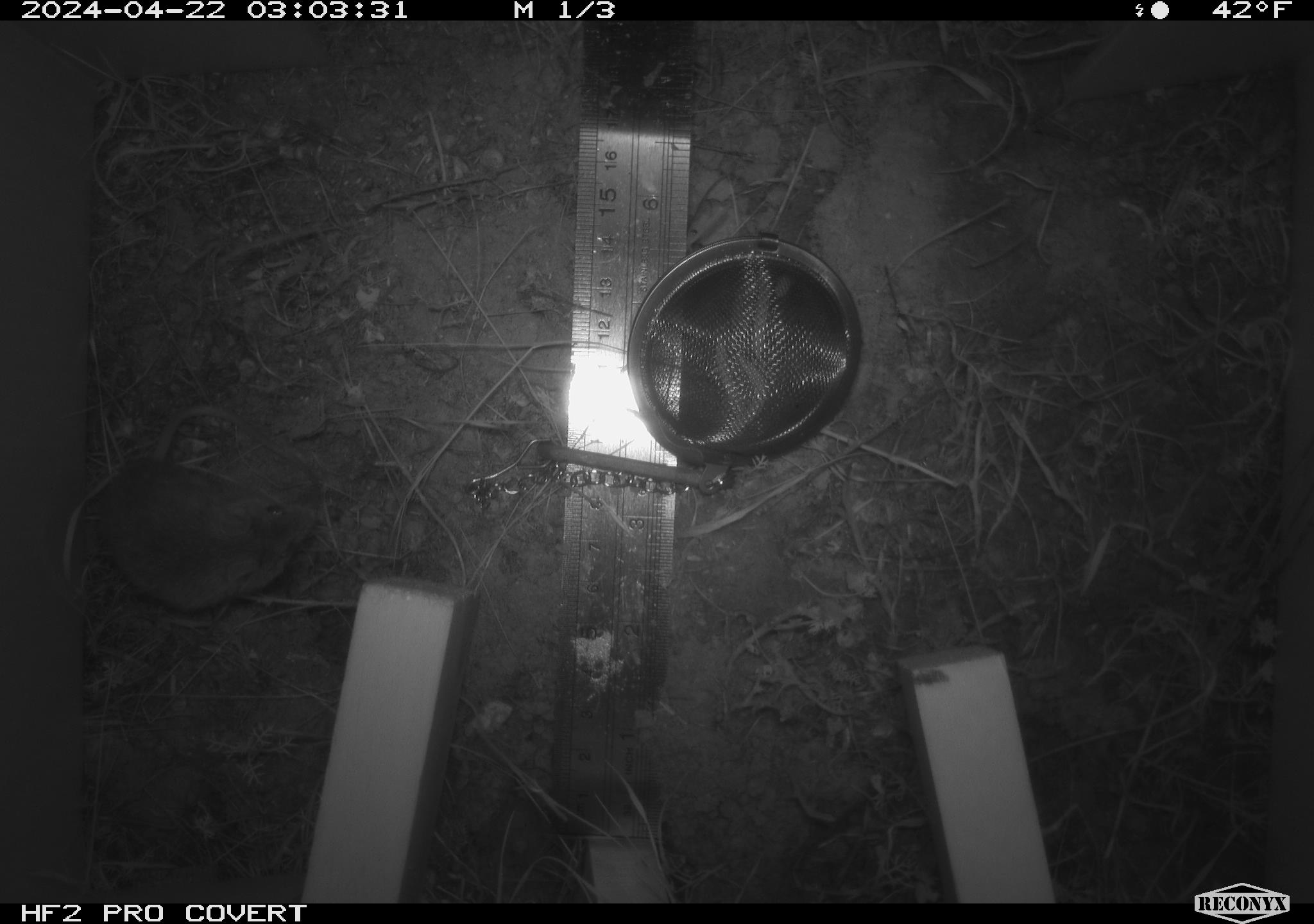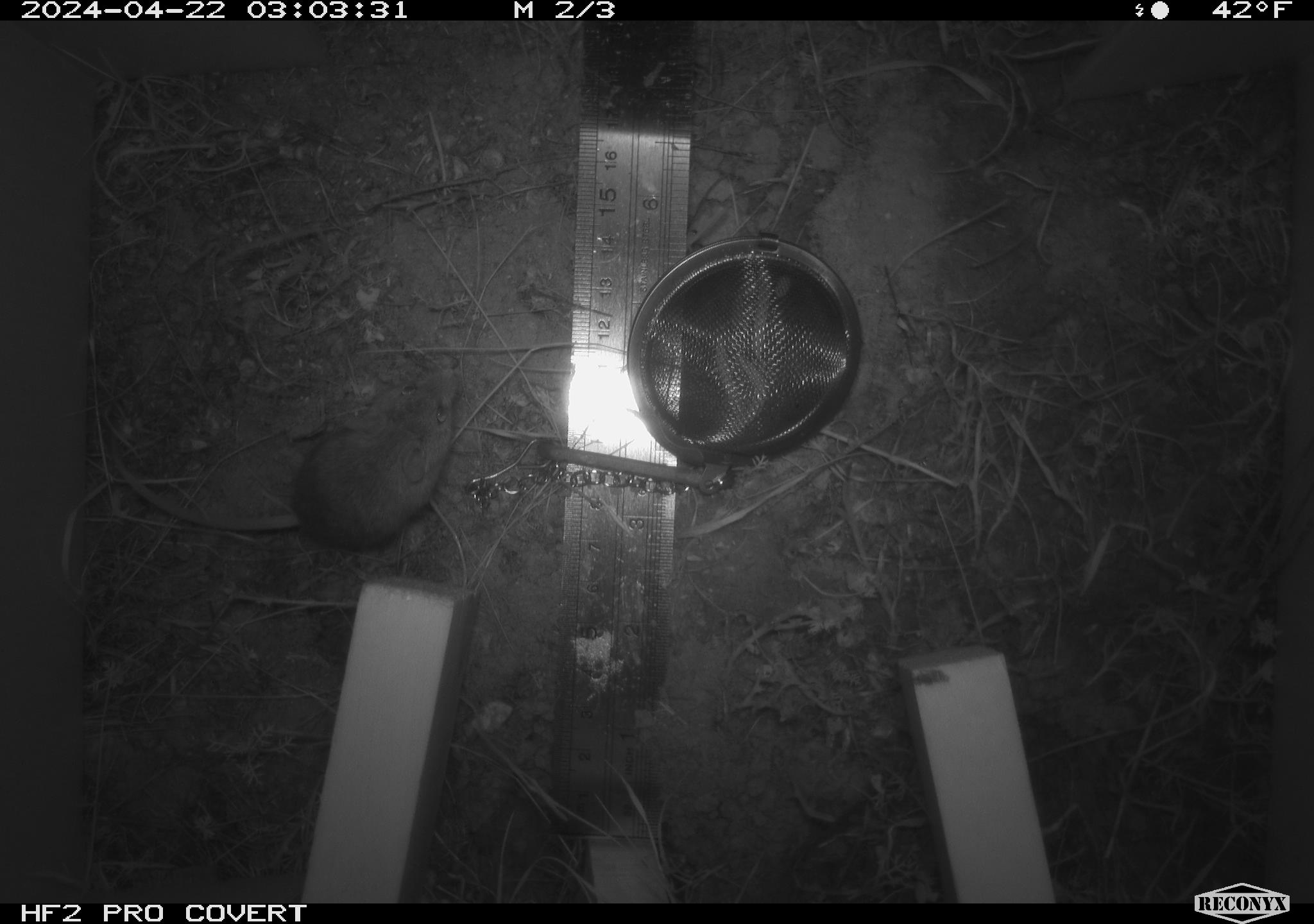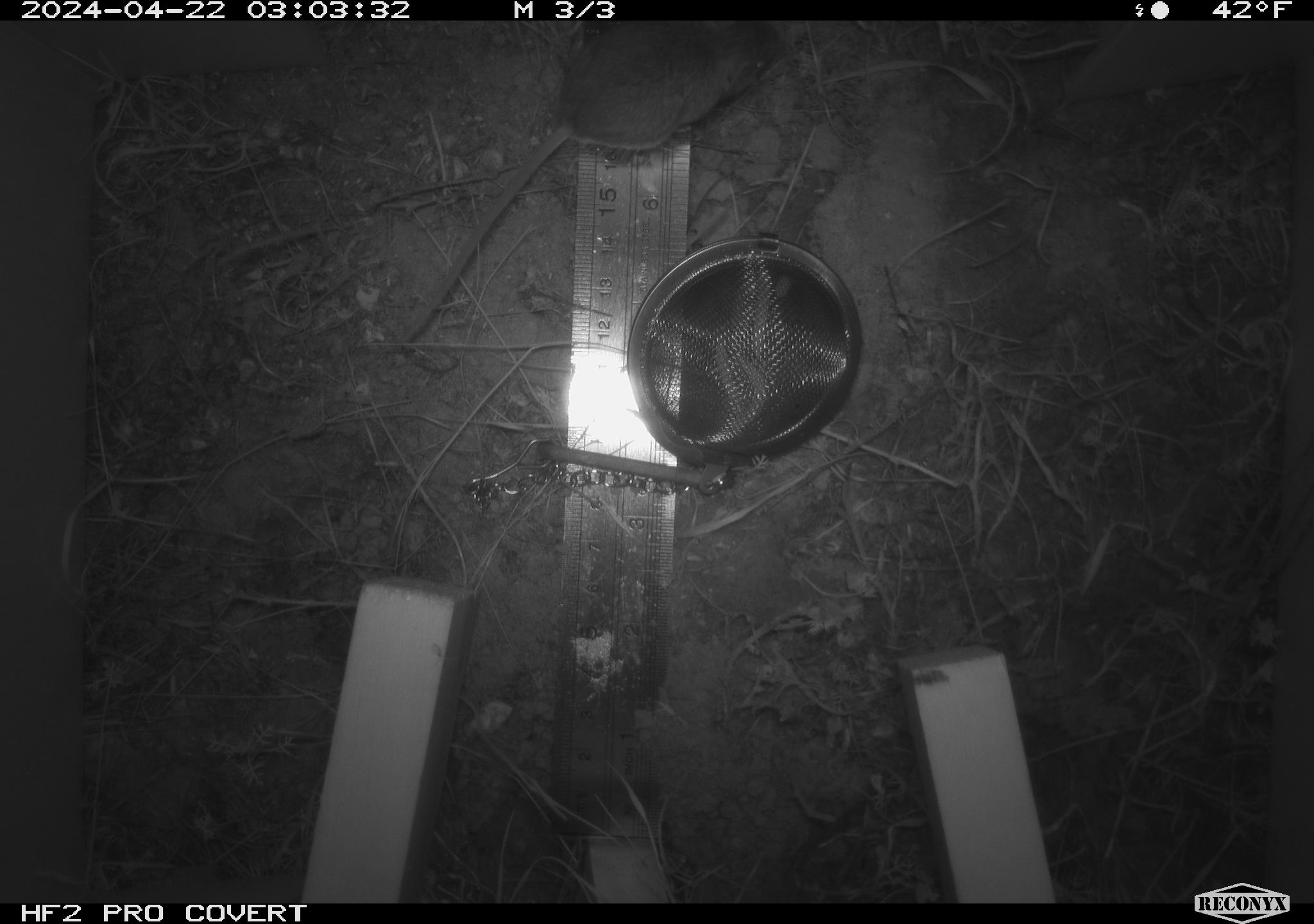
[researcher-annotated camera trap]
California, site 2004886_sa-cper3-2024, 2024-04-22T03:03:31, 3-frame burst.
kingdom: Animalia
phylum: Chordata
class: Mammalia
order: Rodentia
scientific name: Rodentia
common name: rodent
Rodent (Rodentia).